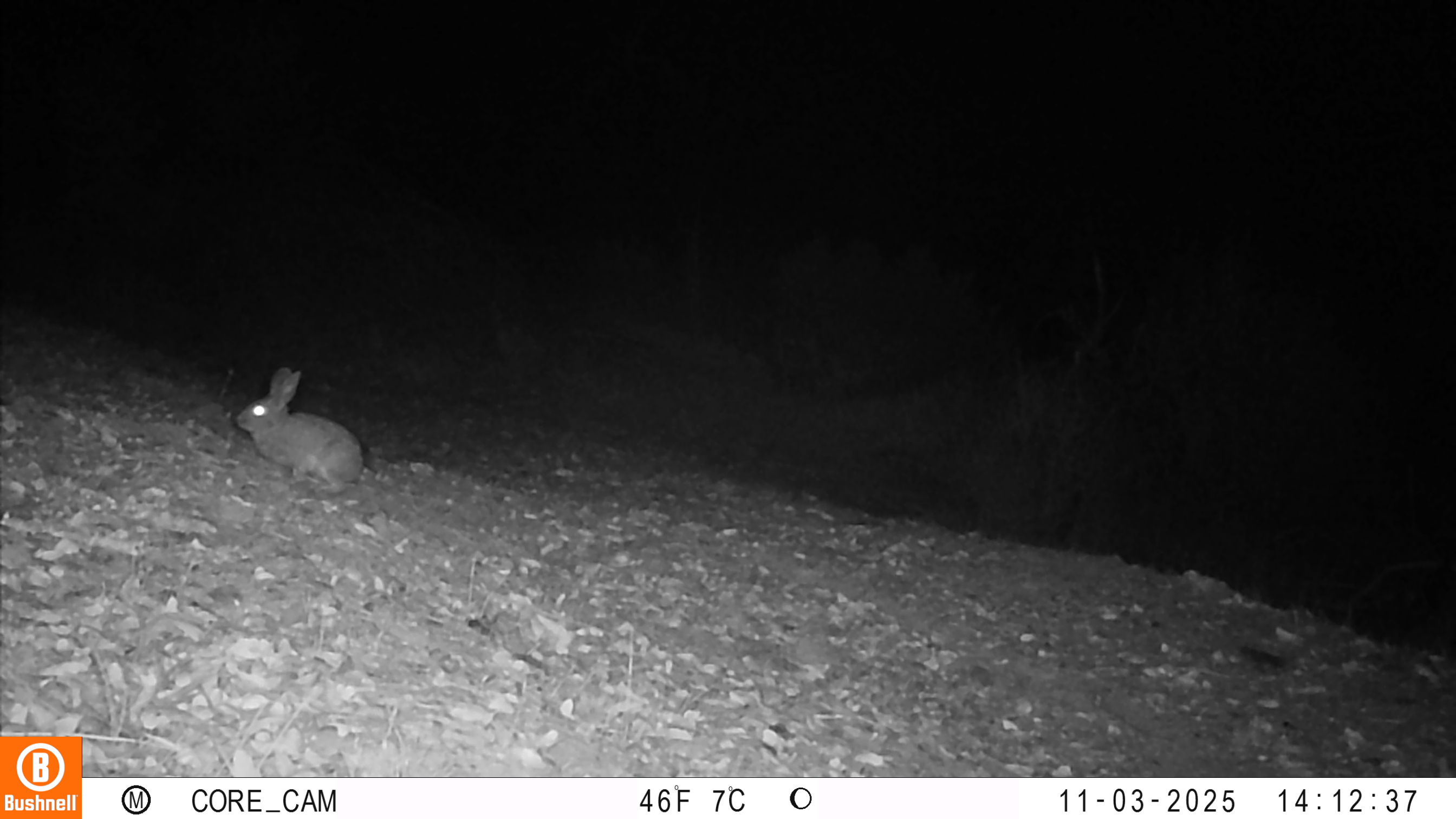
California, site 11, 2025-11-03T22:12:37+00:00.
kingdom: Animalia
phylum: Chordata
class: Mammalia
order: Lagomorpha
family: Leporidae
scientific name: Leporidae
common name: rabbit